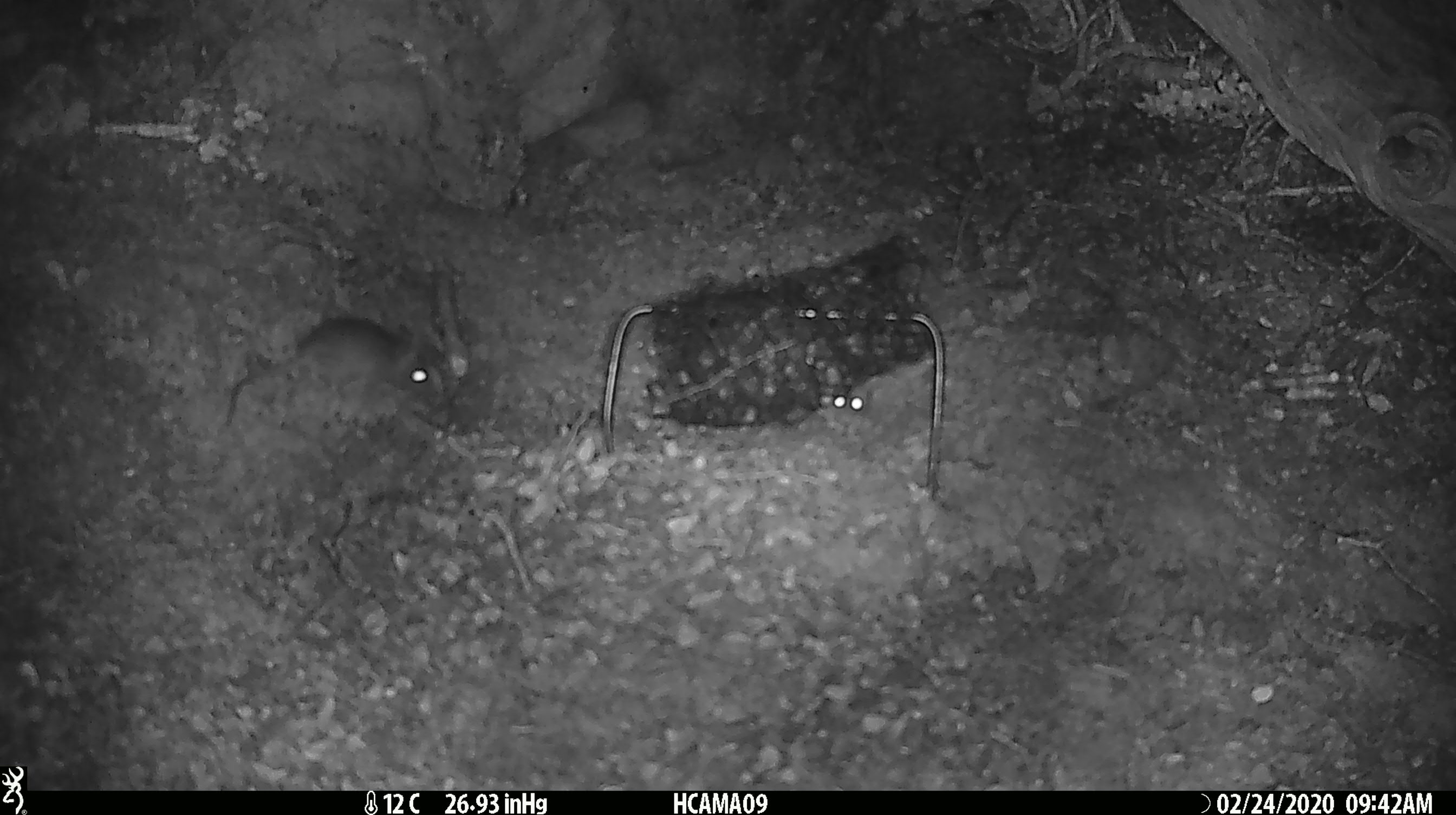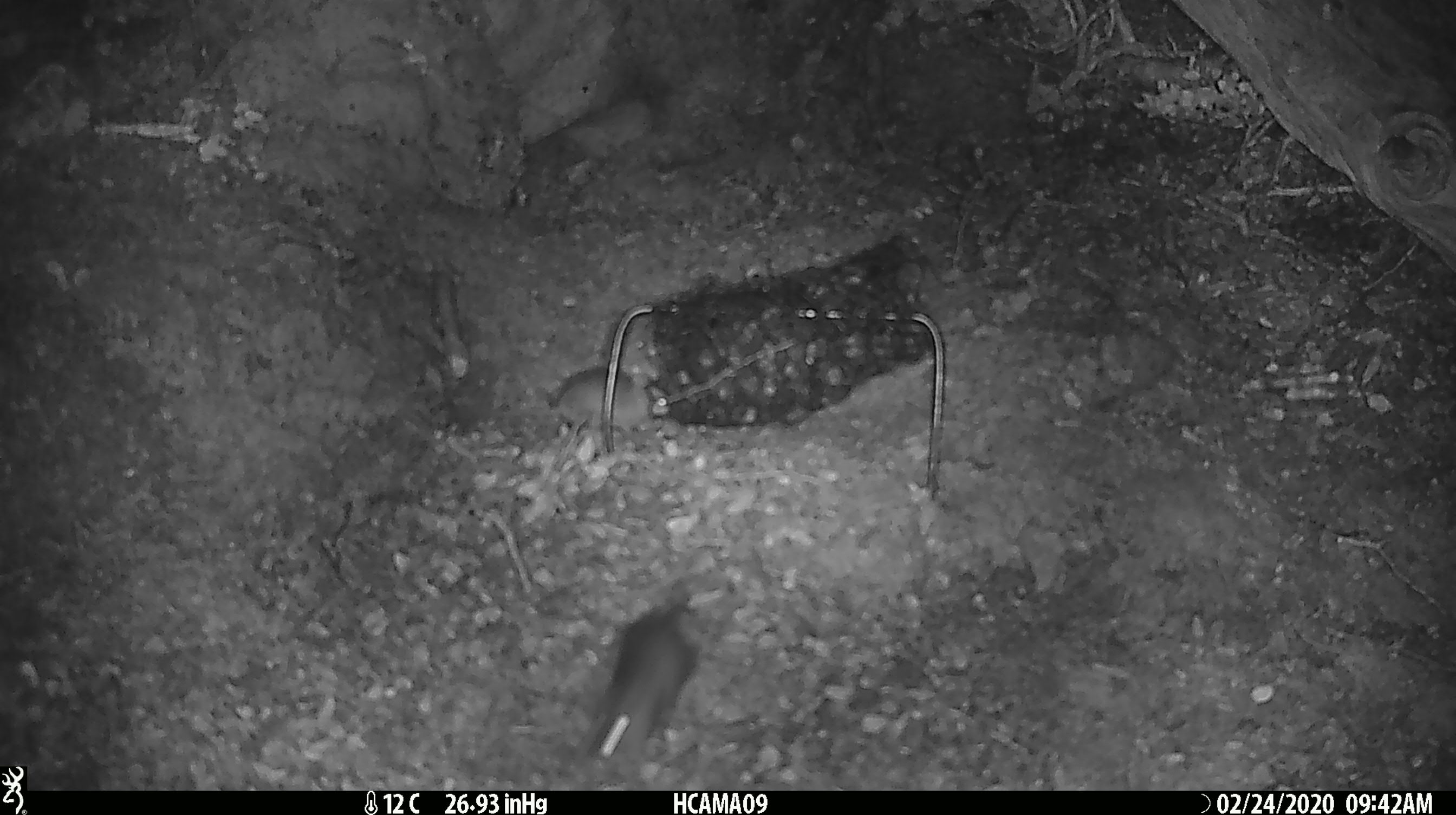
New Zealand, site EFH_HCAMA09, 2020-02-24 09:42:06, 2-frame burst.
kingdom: Animalia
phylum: Chordata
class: Mammalia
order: Rodentia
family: Muridae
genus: Mus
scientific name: Mus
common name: mouse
Mouse (Mus).